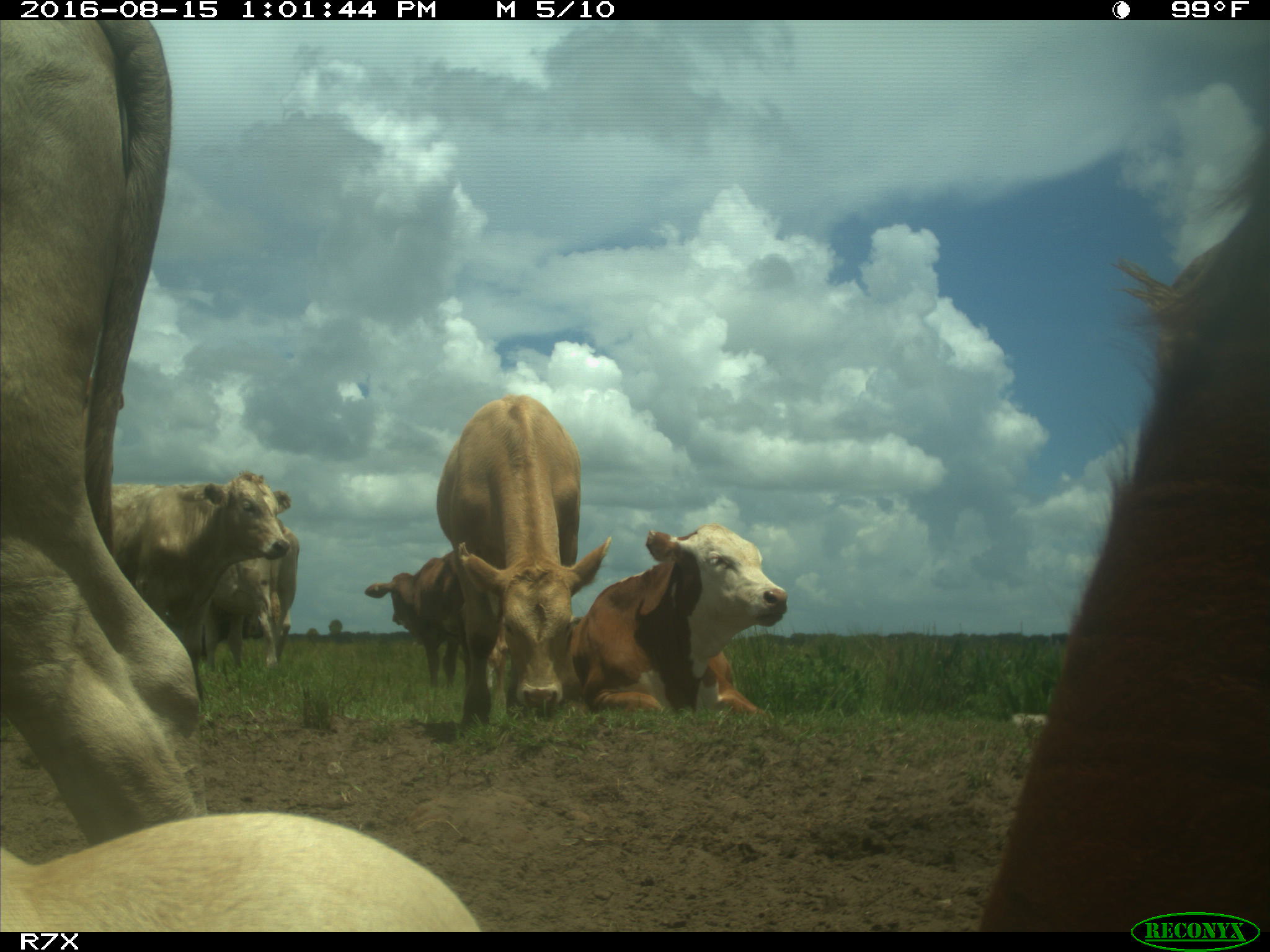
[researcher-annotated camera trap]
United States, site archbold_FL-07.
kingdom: Animalia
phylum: Chordata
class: Mammalia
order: Artiodactyla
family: Bovidae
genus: Bos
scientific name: Bos taurus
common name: domestic cow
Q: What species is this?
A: Bos taurus (domestic cow).